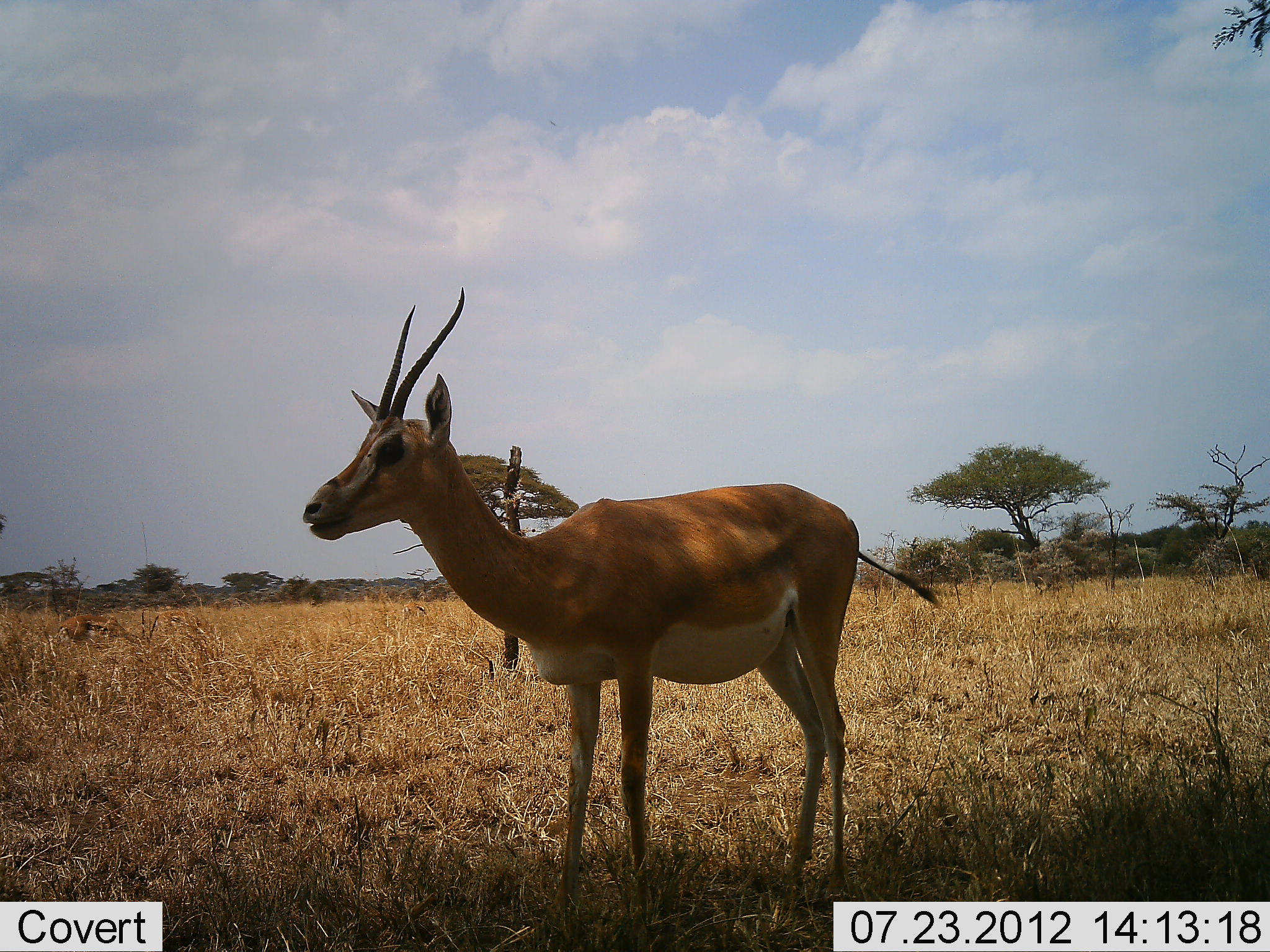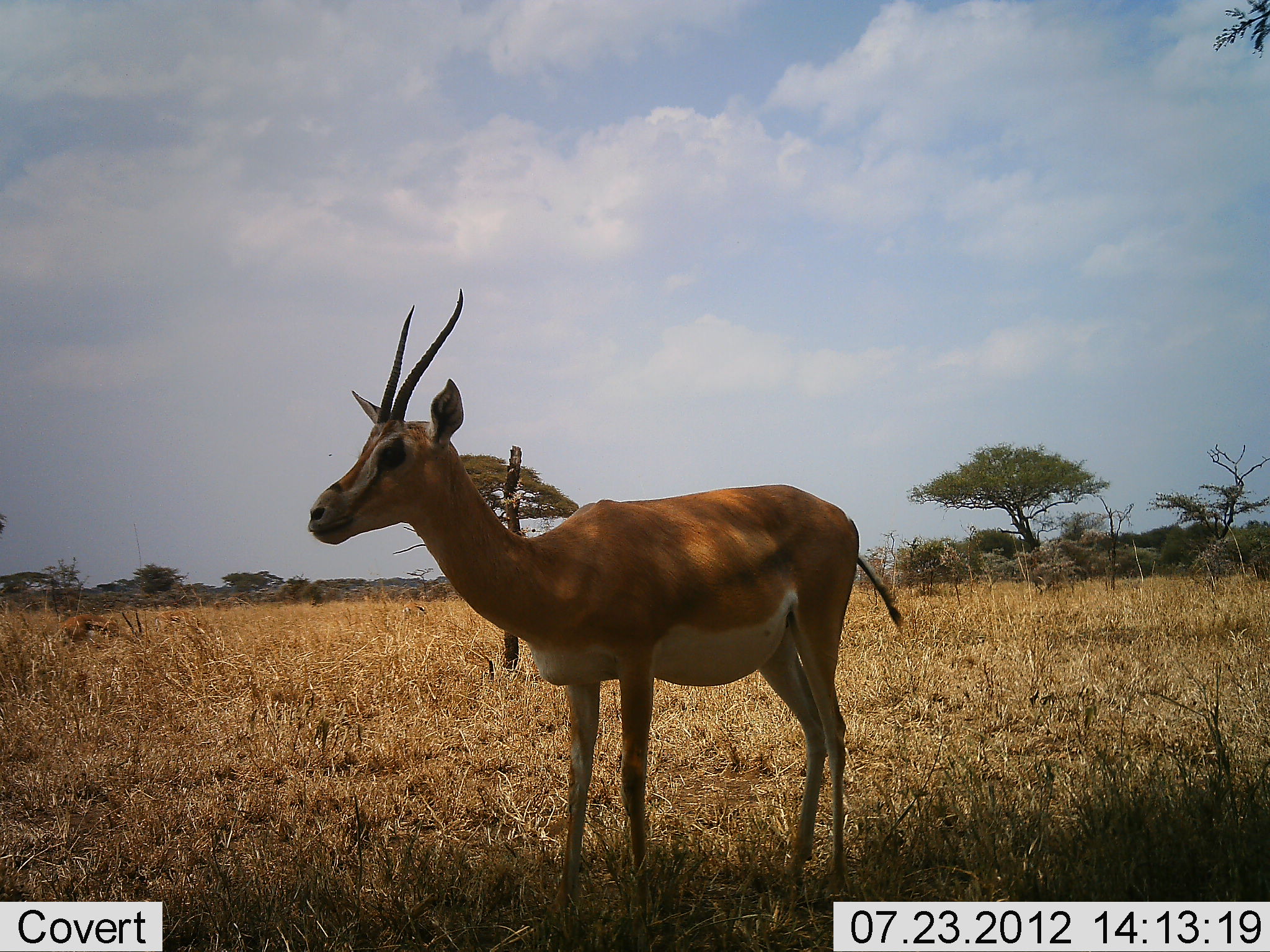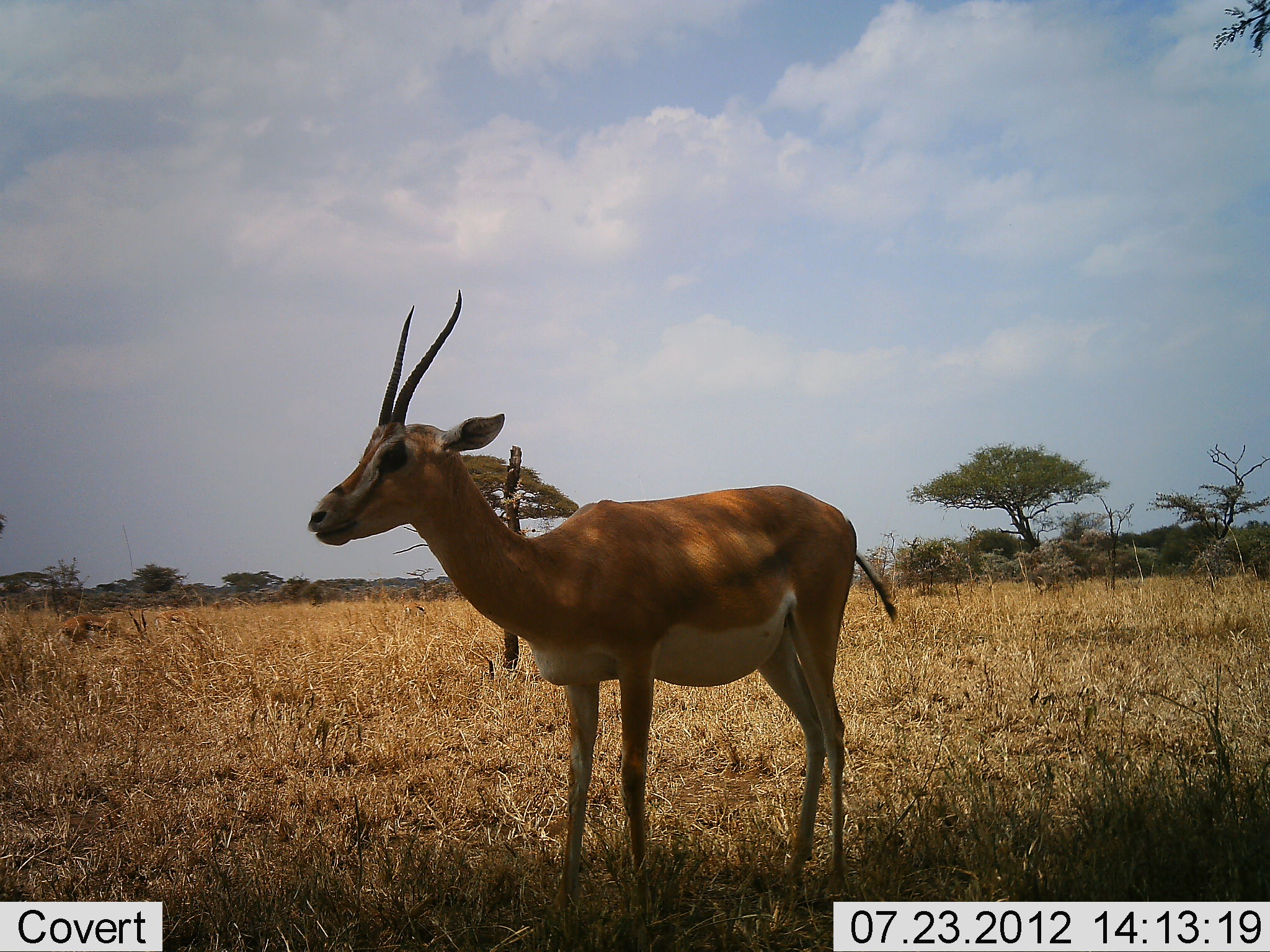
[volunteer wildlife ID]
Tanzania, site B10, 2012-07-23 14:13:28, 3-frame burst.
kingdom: Animalia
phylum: Chordata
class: Mammalia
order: Artiodactyla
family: Bovidae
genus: Nanger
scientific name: Nanger granti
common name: grant's gazelle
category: gazellegrants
Gazellegrants (grant's gazelle) (Nanger granti), count 1. Behavior (volunteer vote fractions): standing 100%, resting 0%, moving 0%, interacting 0%. Young present (vote fraction): 0%. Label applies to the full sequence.